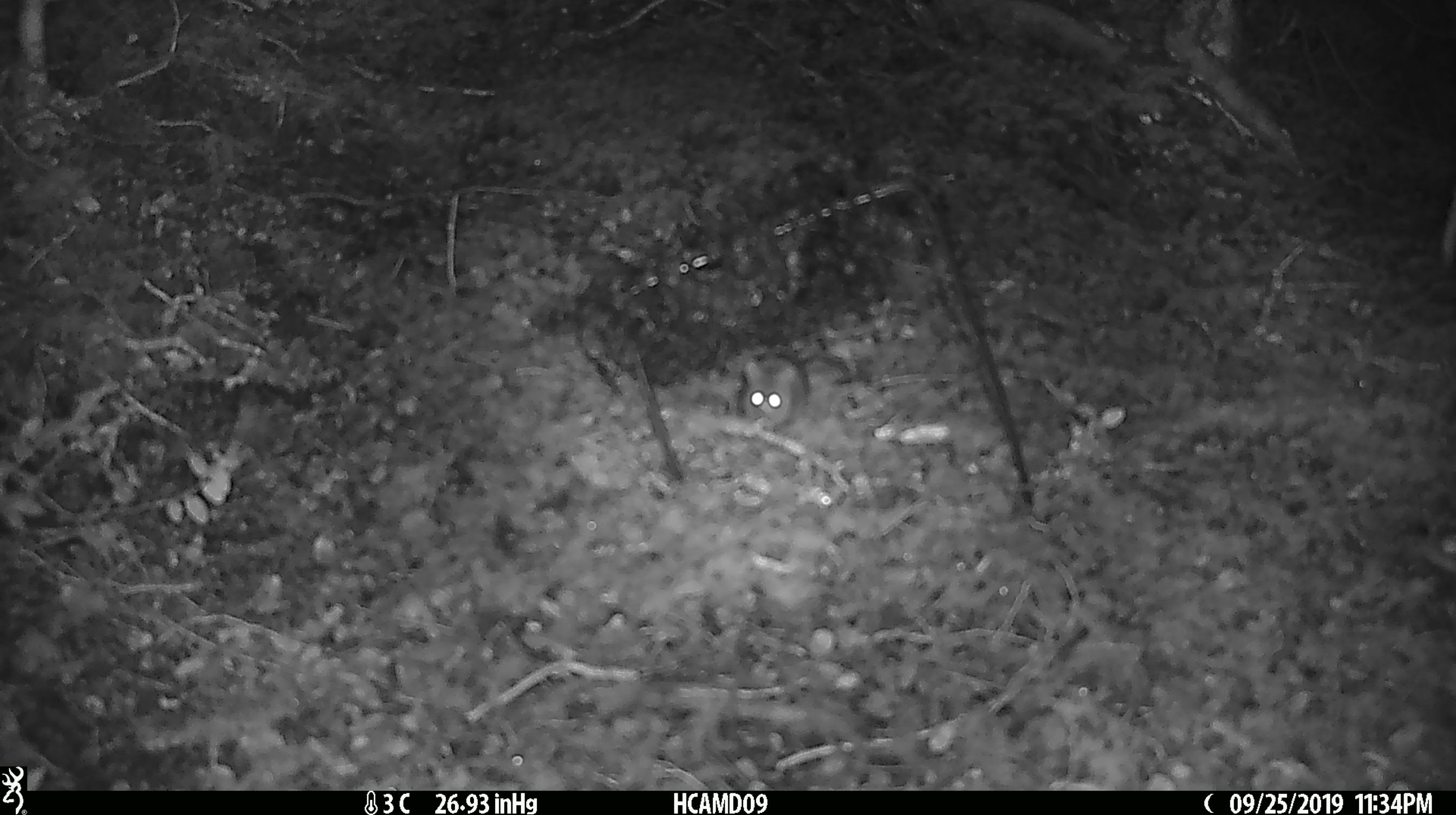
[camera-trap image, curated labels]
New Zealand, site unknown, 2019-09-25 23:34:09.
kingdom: Animalia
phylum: Chordata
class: Mammalia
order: Rodentia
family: Muridae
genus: Mus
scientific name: Mus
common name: mouse